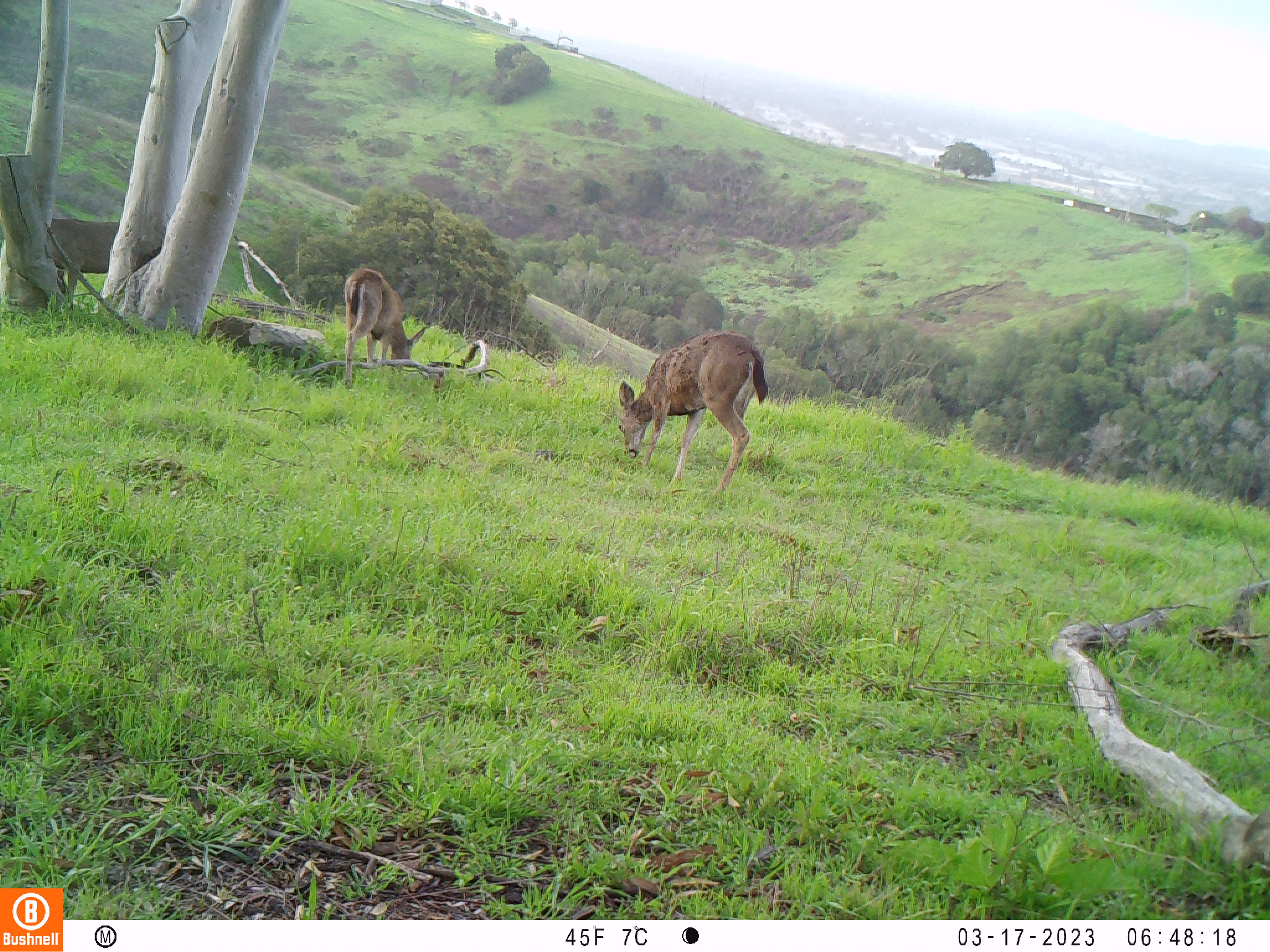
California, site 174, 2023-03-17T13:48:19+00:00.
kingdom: Animalia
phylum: Chordata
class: Mammalia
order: Artiodactyla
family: Cervidae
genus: Odocoileus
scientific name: Odocoileus hemionus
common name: mule deer